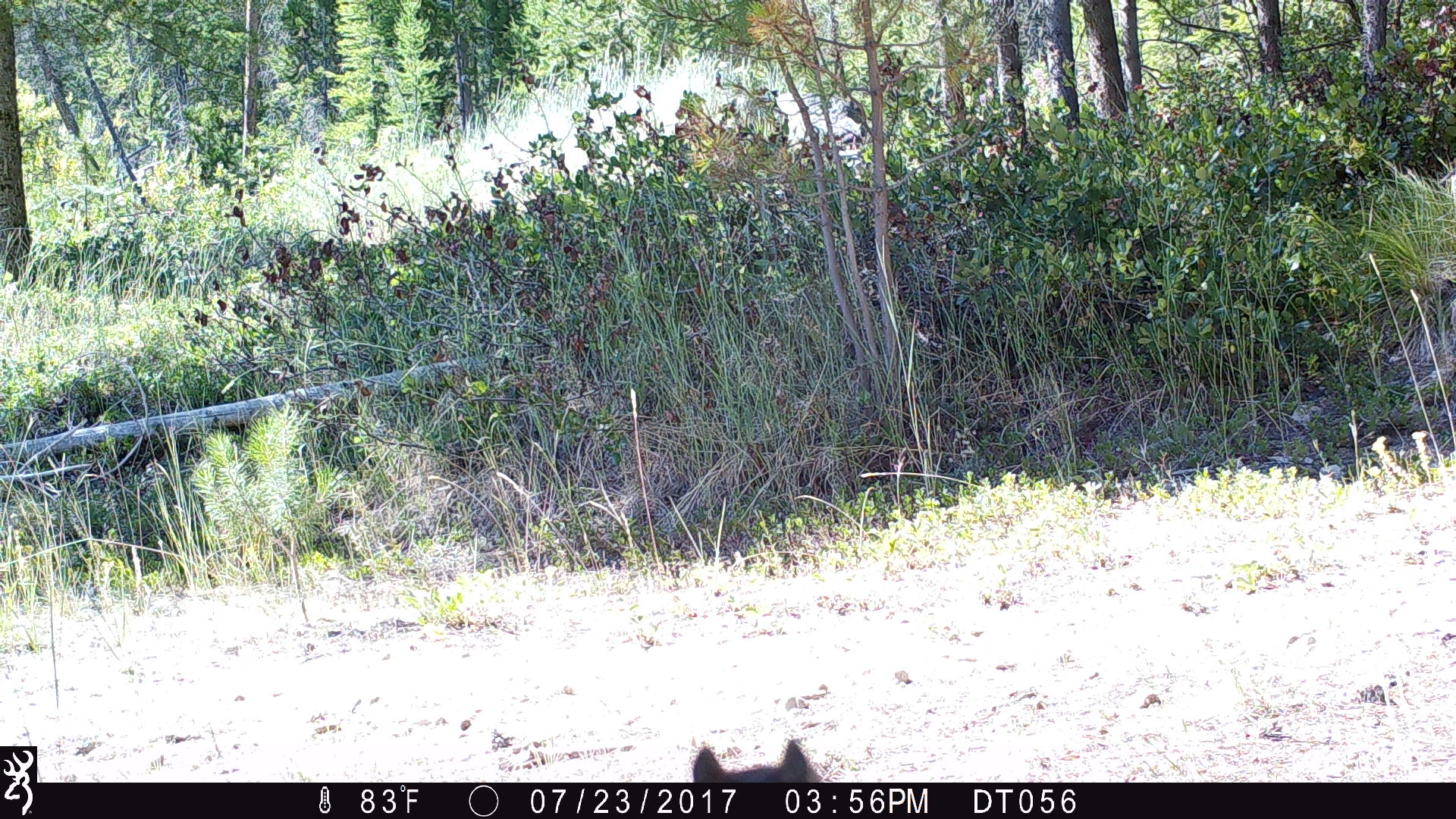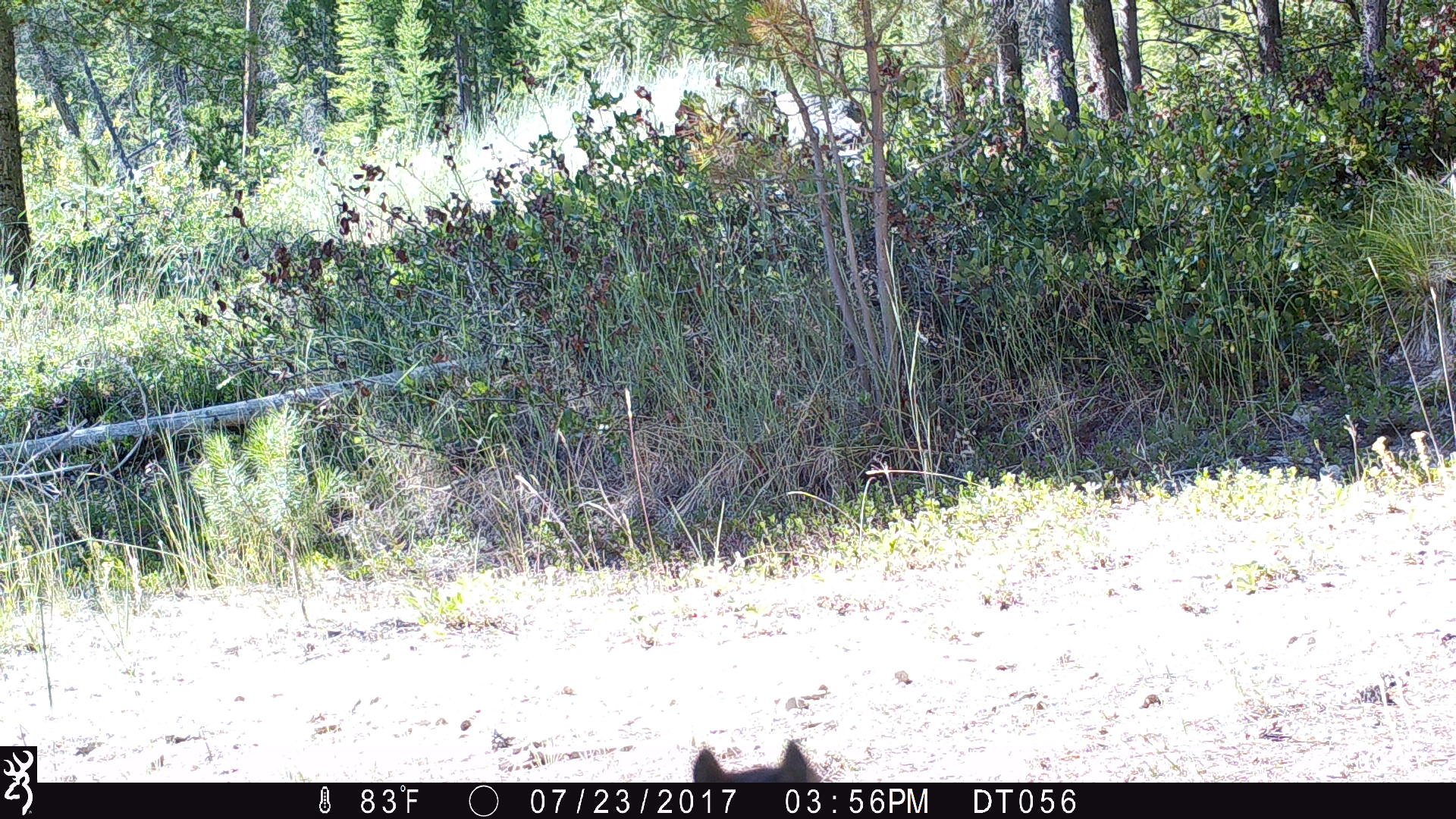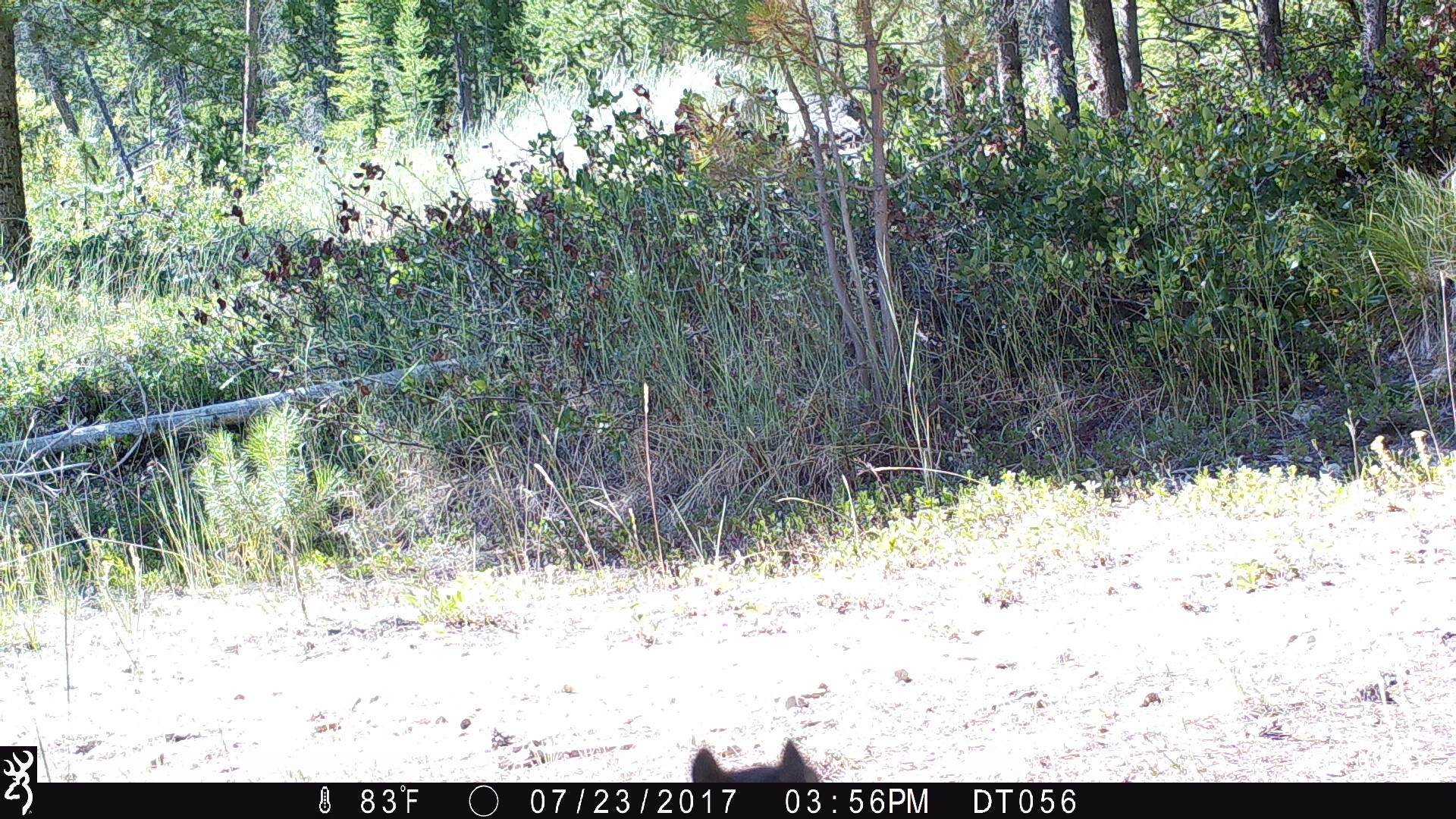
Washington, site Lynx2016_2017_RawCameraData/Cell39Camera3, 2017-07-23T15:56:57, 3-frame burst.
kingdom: Animalia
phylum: Chordata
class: Mammalia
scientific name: Mammalia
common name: small mammal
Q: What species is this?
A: Small mammal (Mammalia).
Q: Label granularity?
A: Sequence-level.